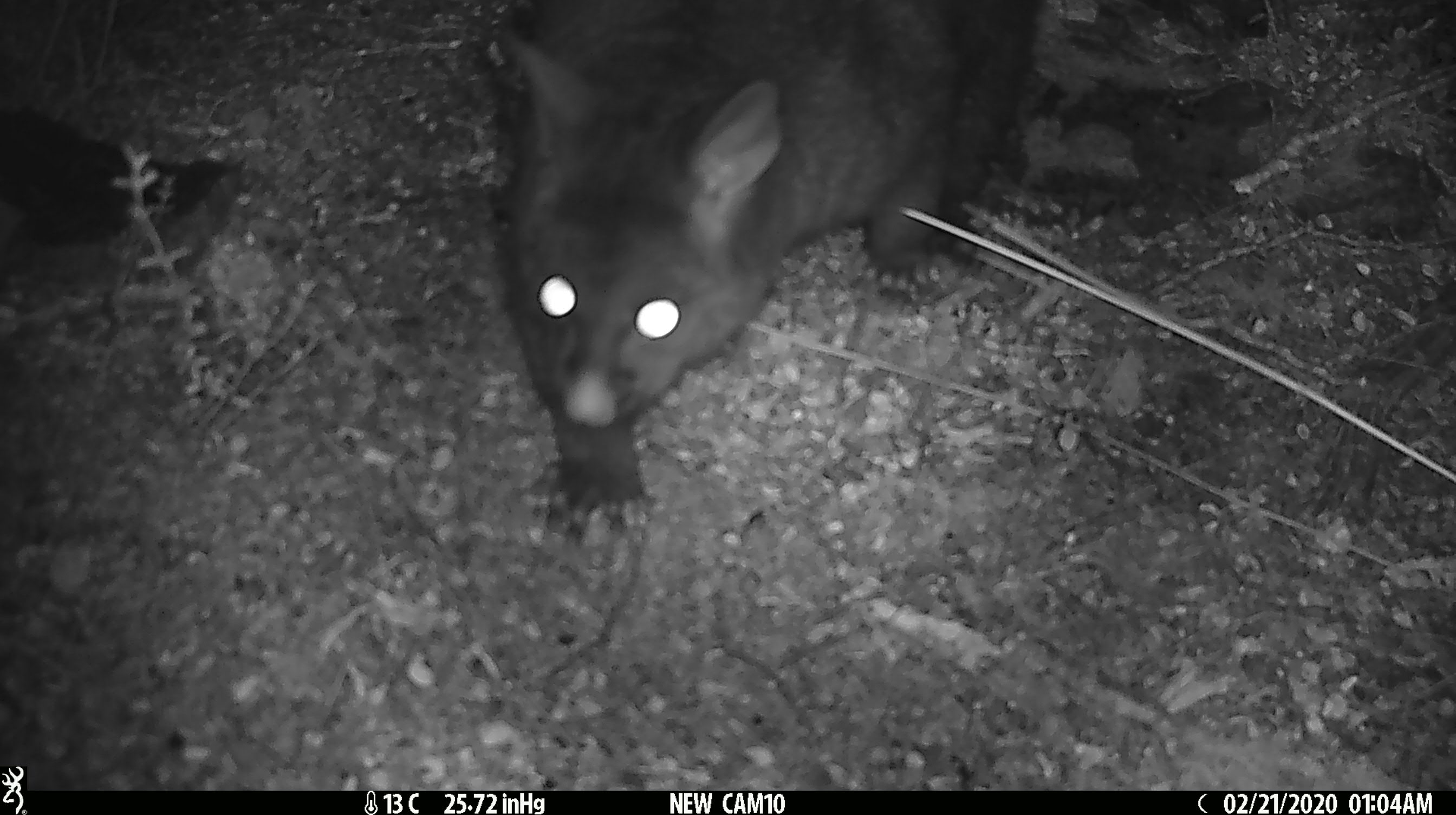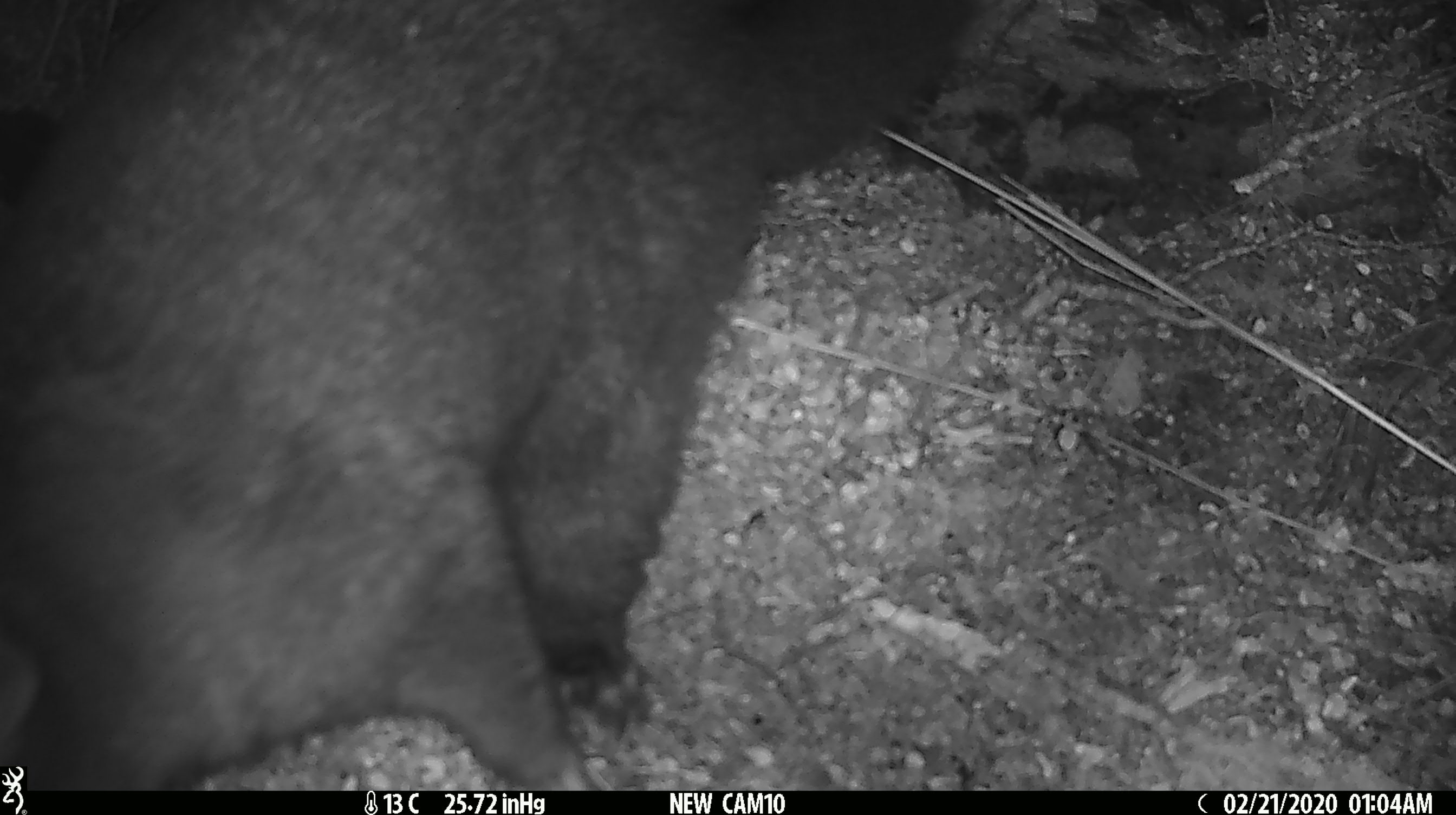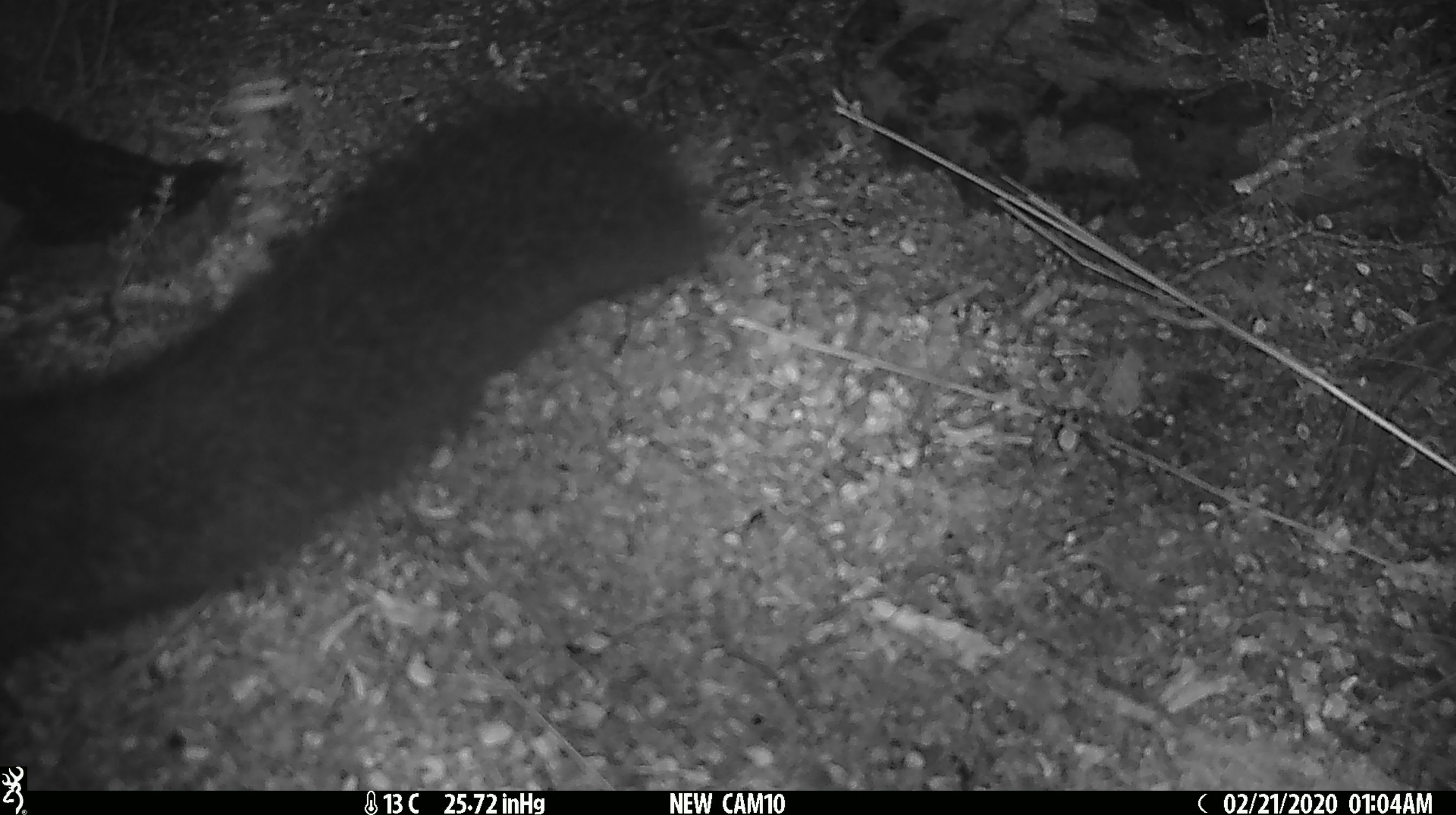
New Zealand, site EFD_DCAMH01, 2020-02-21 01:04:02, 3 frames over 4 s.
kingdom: Animalia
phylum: Chordata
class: Mammalia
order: Diprotodontia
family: Phalangeridae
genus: Trichosurus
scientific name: Trichosurus vulpecula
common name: common brushtail possum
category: possum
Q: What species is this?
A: Possum (common brushtail possum) (Trichosurus vulpecula).